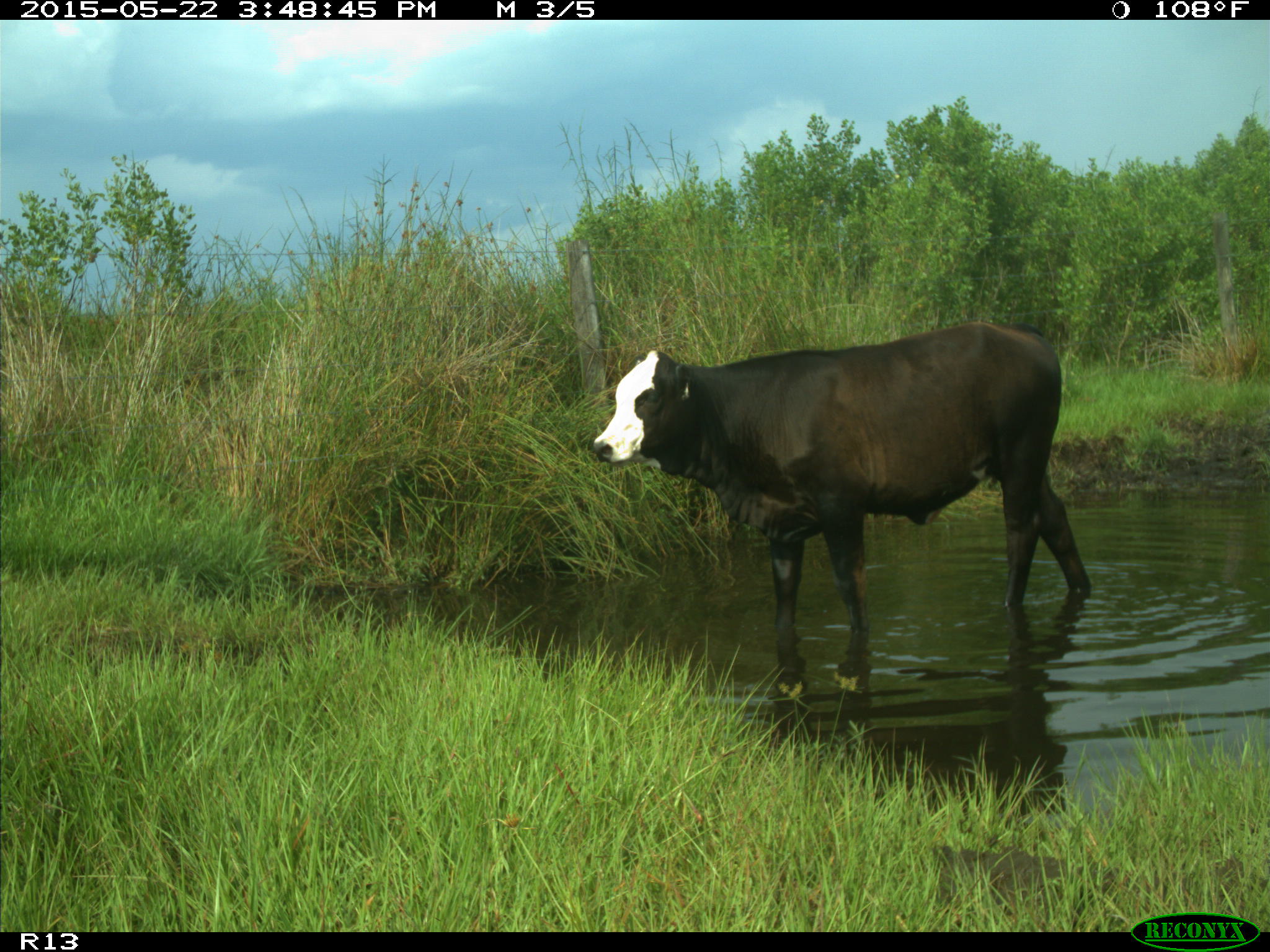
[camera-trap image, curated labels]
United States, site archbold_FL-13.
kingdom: Animalia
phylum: Chordata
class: Mammalia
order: Artiodactyla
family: Bovidae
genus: Bos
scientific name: Bos taurus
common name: domestic cow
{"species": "Bos taurus (domestic cow)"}